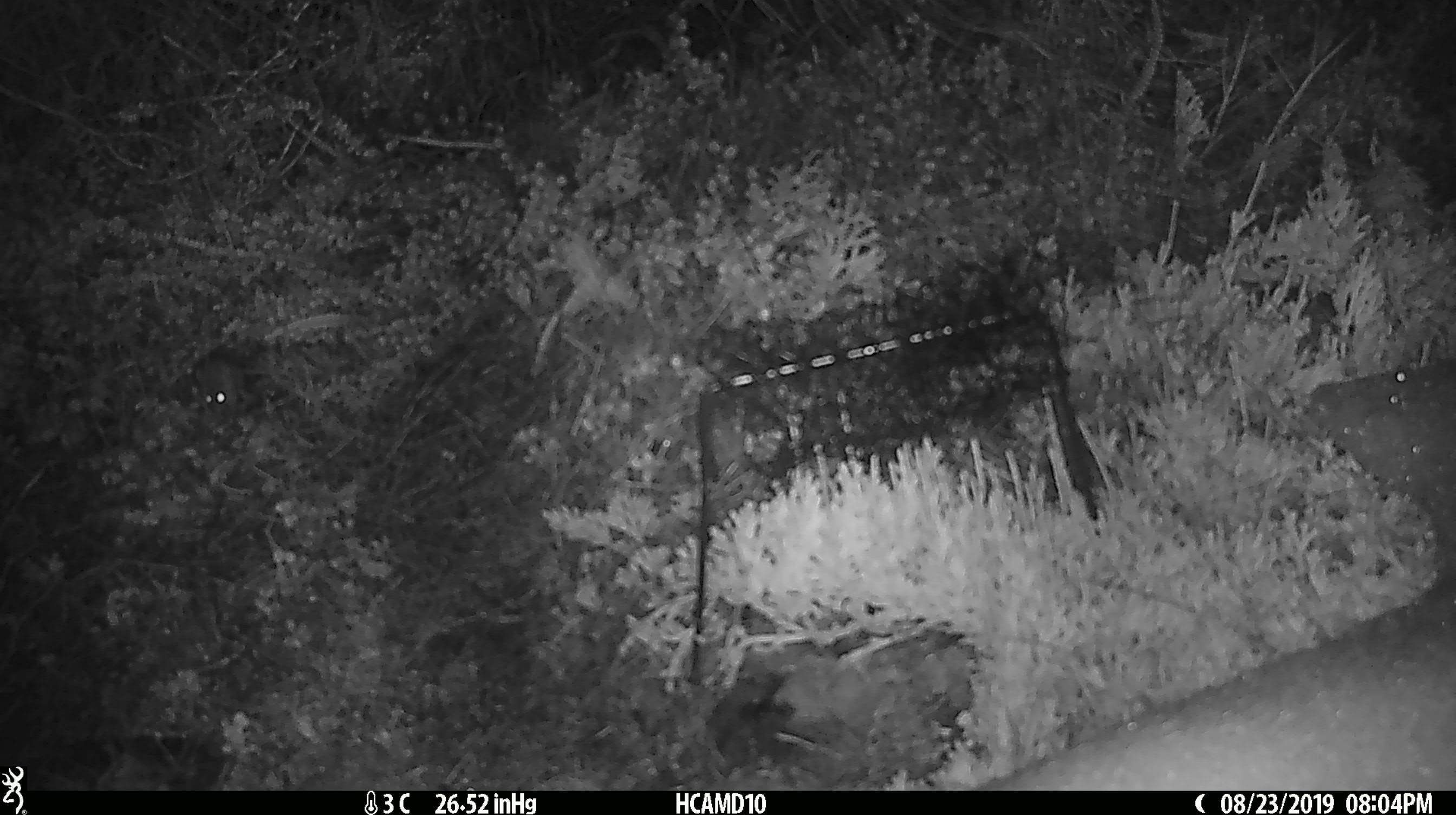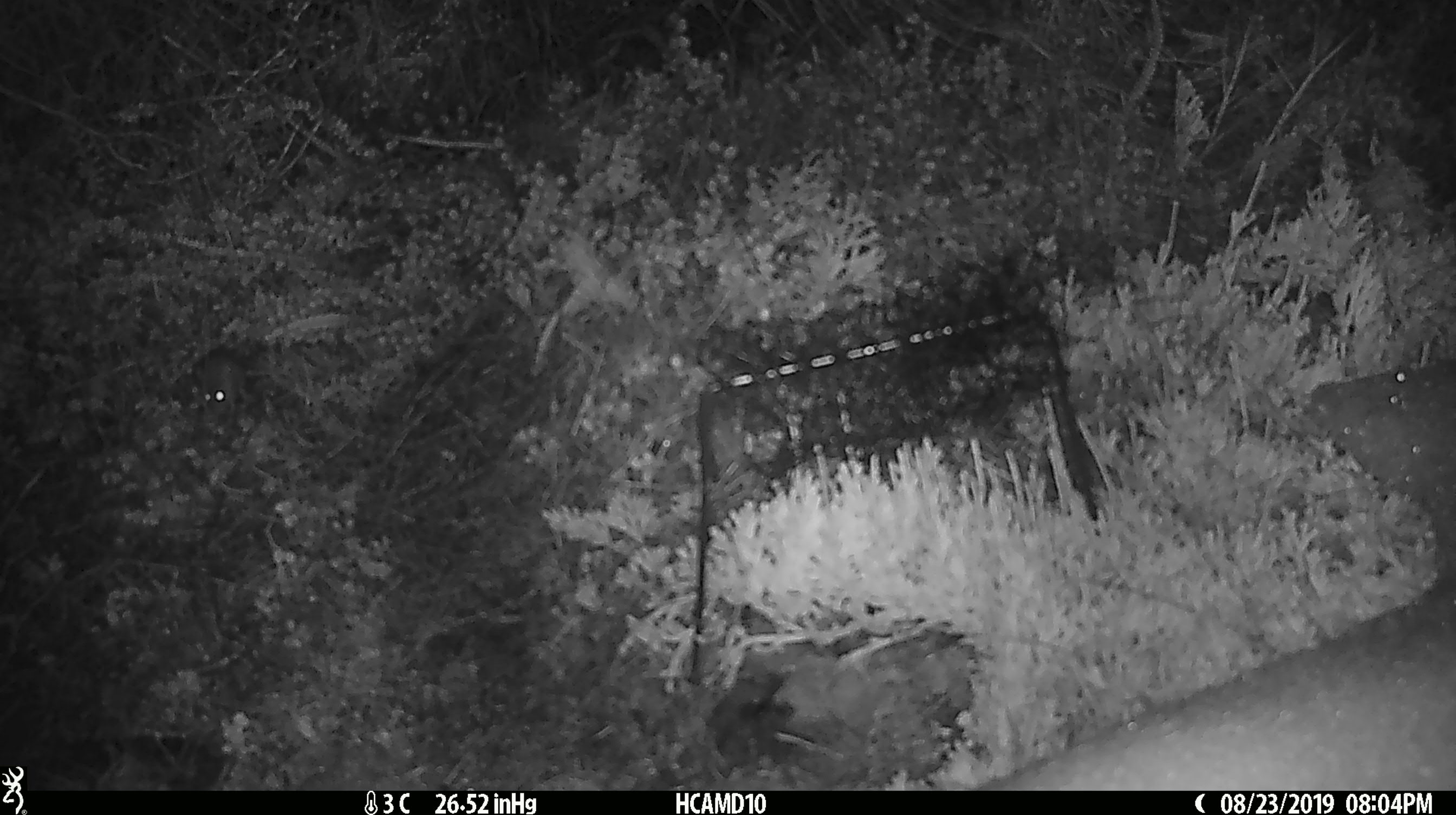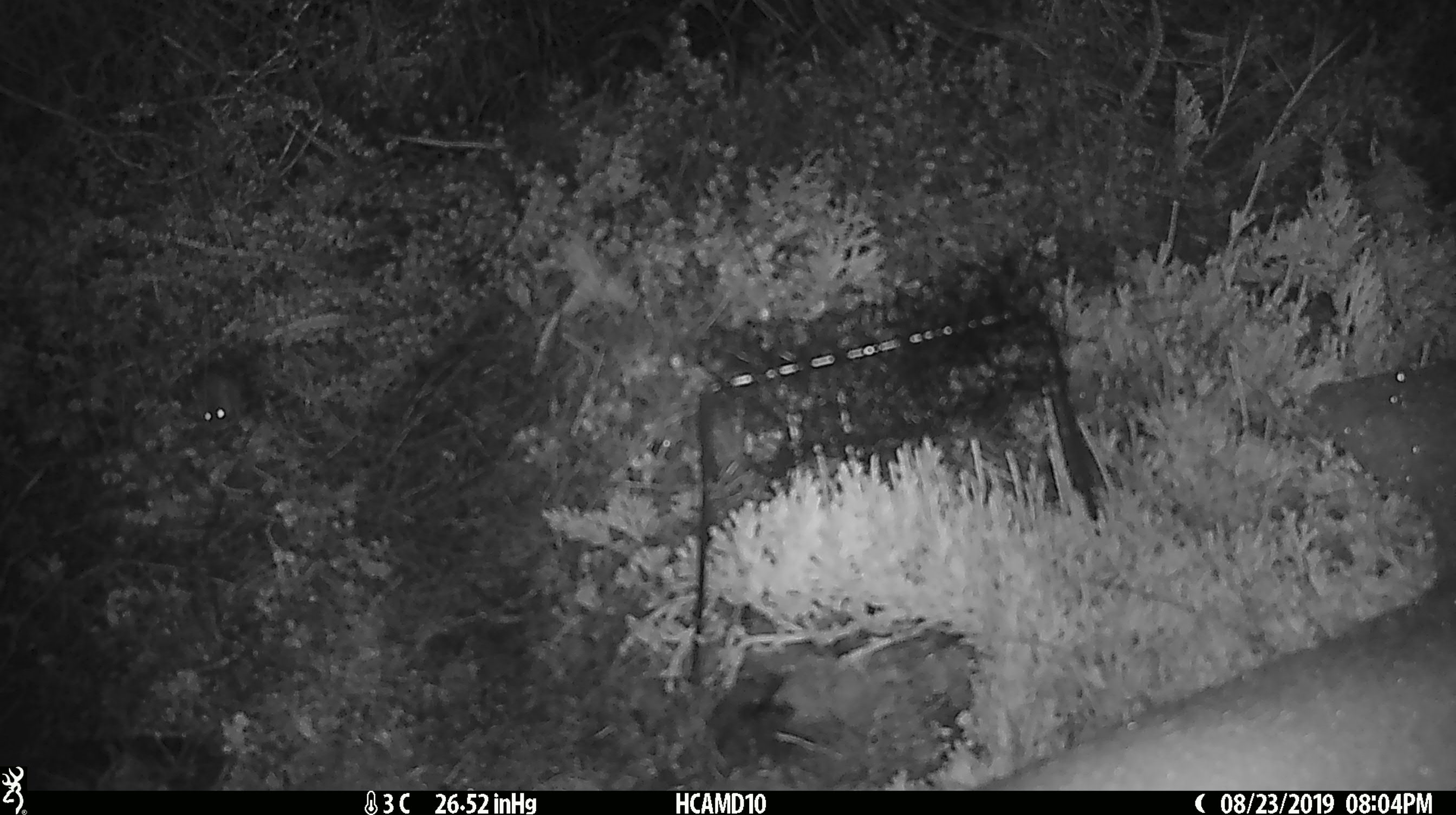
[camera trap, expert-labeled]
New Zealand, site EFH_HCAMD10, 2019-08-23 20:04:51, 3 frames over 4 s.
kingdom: Animalia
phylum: Chordata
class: Mammalia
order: Rodentia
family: Muridae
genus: Mus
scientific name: Mus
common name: mouse